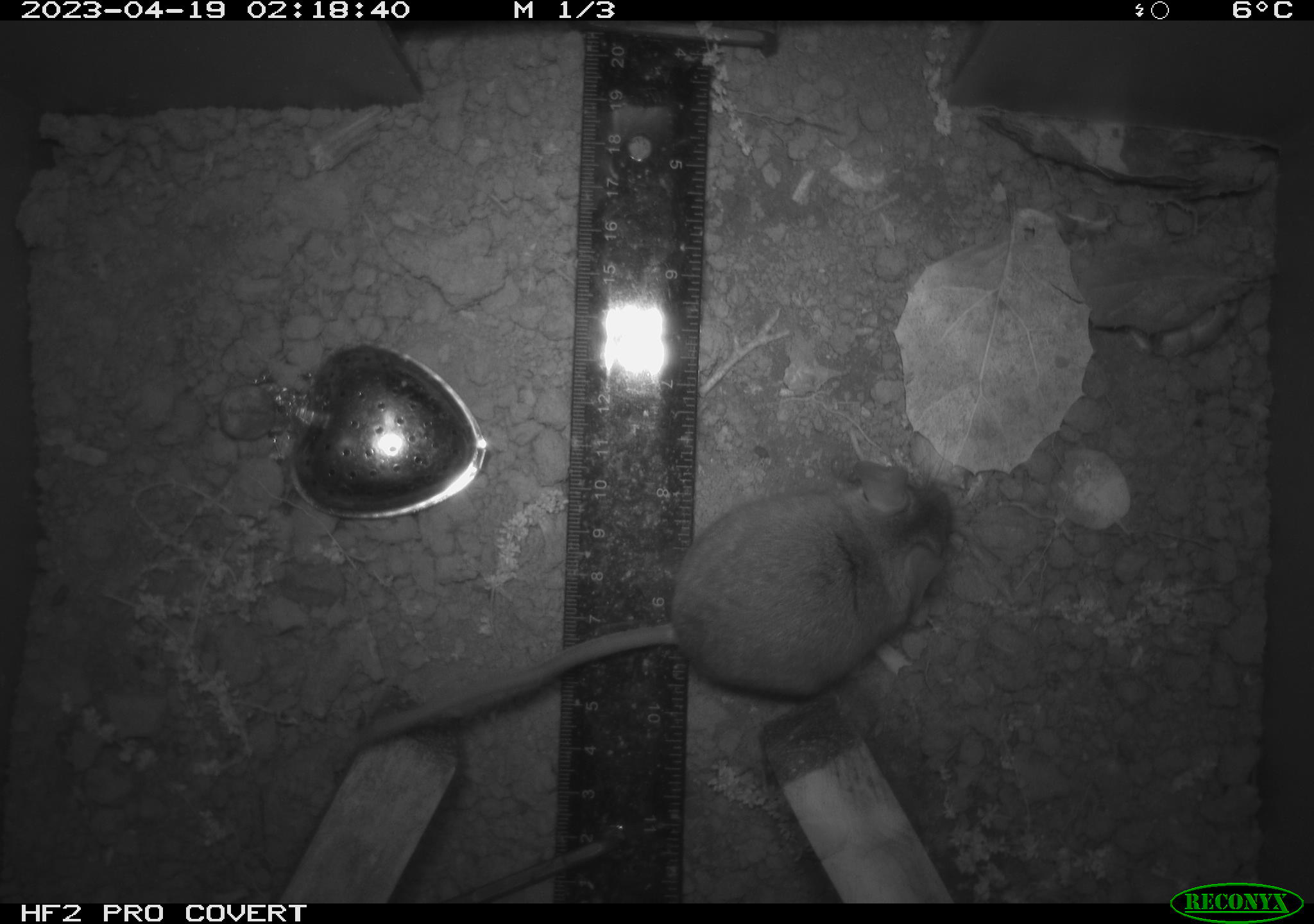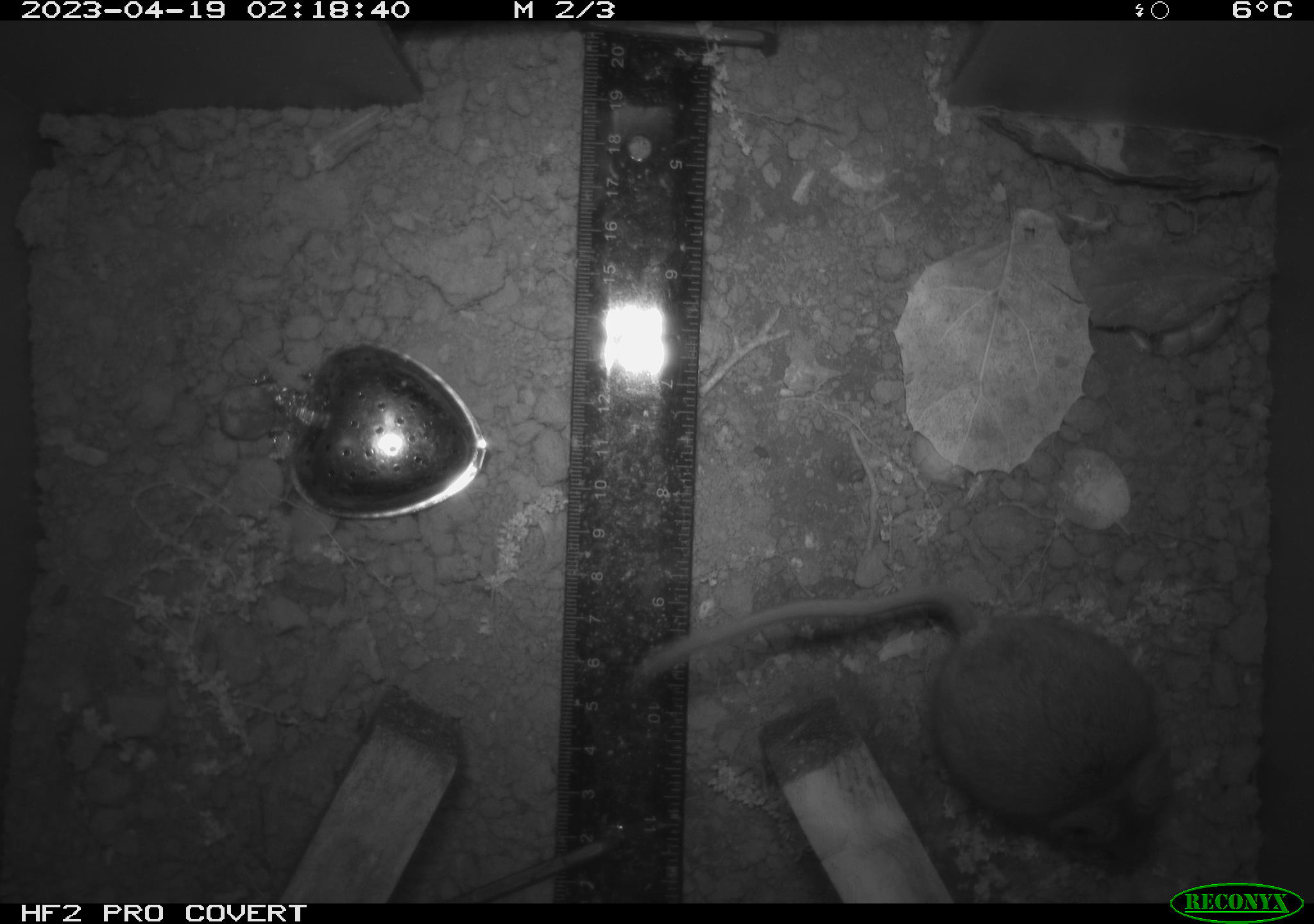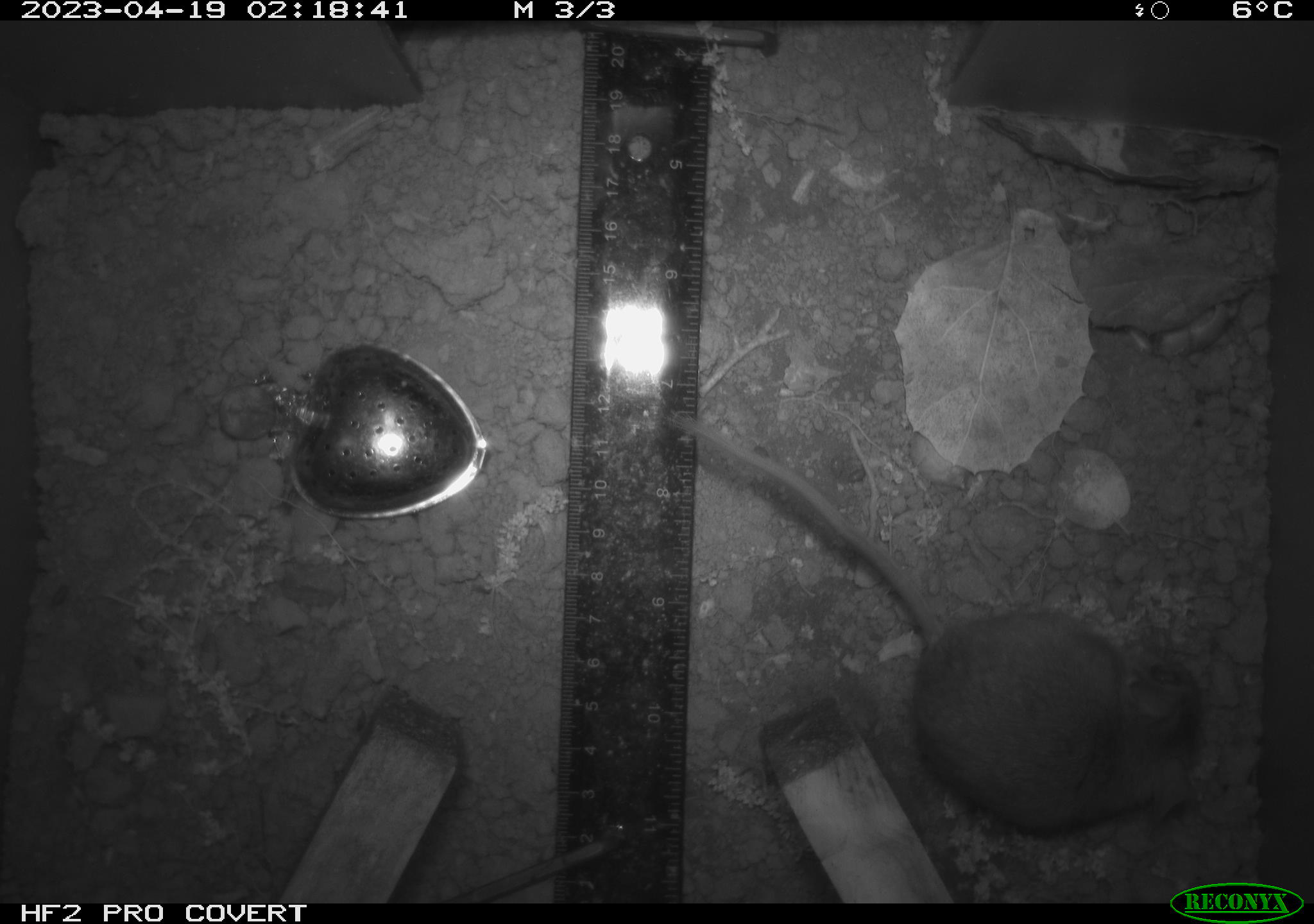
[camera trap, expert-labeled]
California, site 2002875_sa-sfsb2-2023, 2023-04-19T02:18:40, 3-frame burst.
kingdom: Animalia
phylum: Chordata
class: Mammalia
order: Rodentia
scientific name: Rodentia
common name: mouse species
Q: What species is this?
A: Mouse species (Rodentia).